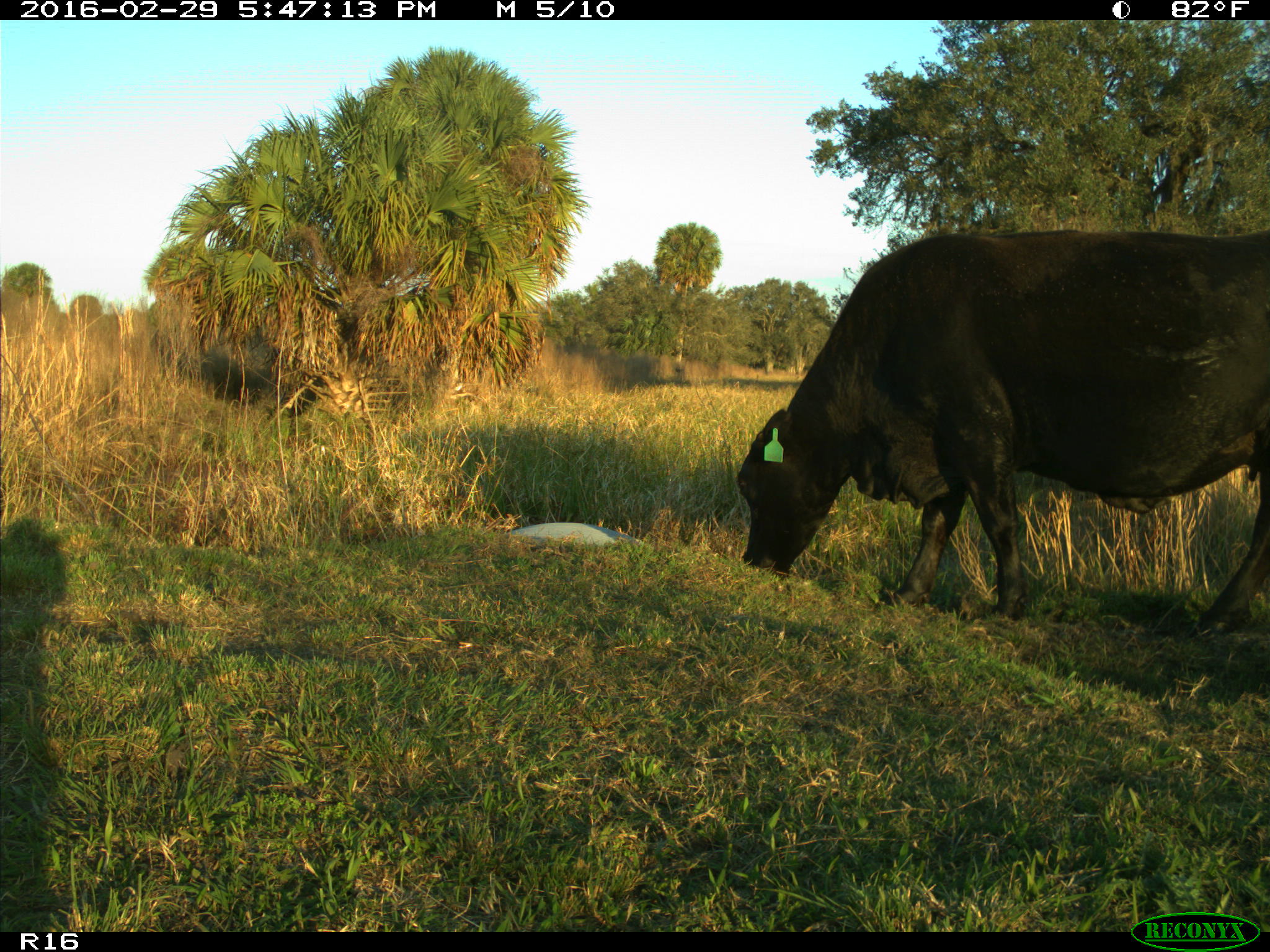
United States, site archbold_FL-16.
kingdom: Animalia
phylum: Chordata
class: Mammalia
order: Artiodactyla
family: Bovidae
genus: Bos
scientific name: Bos taurus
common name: domestic cow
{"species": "Bos taurus (domestic cow)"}